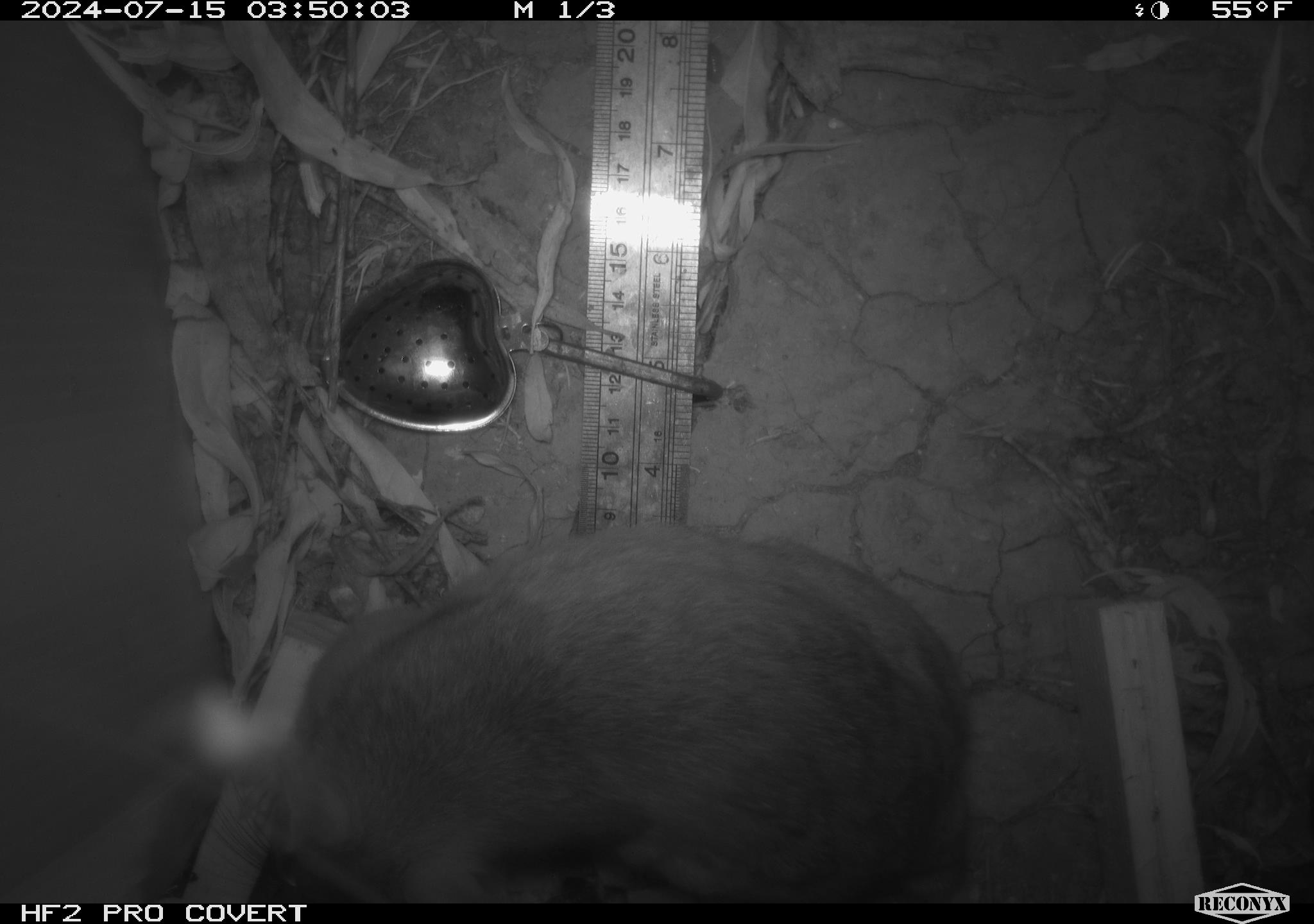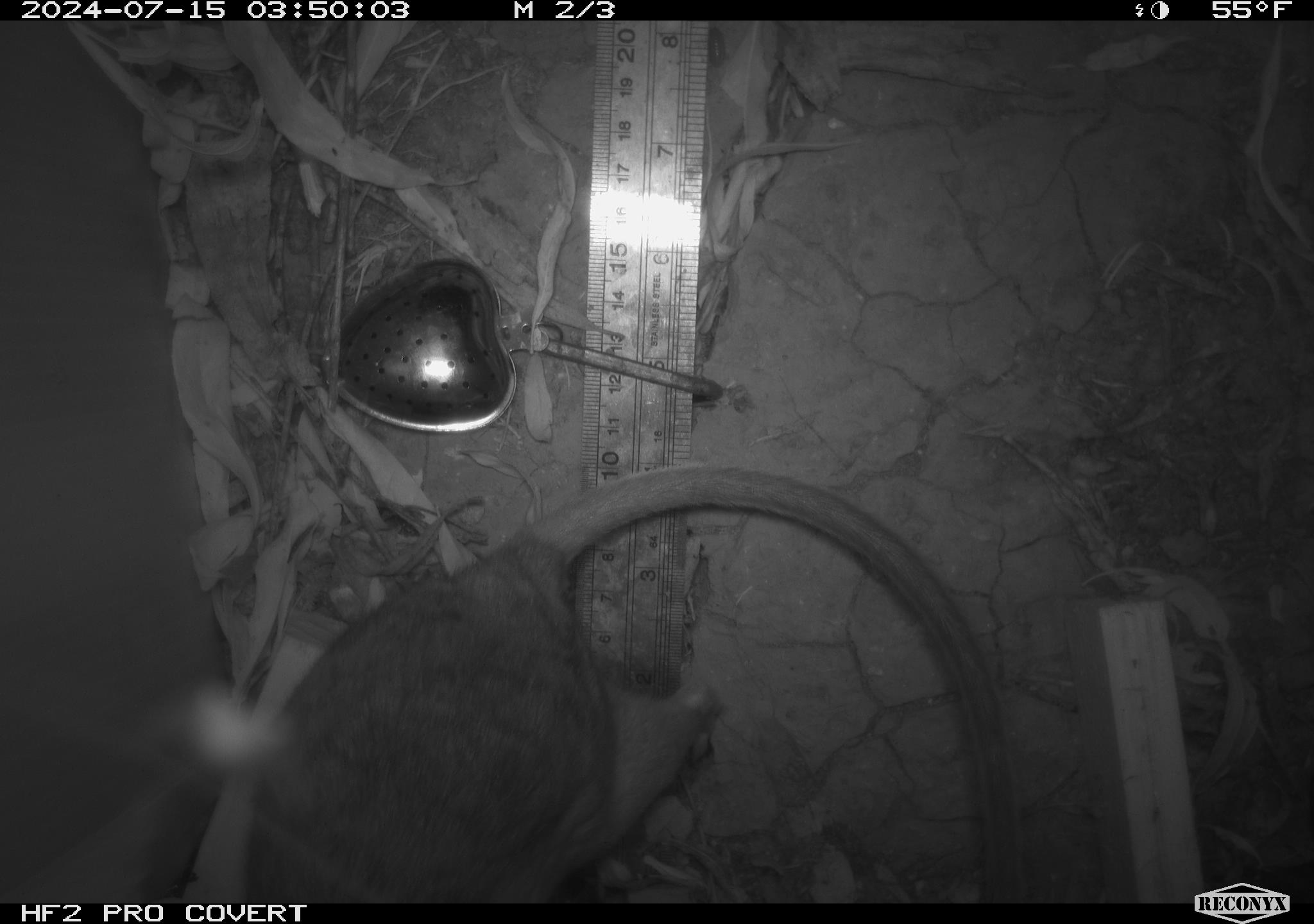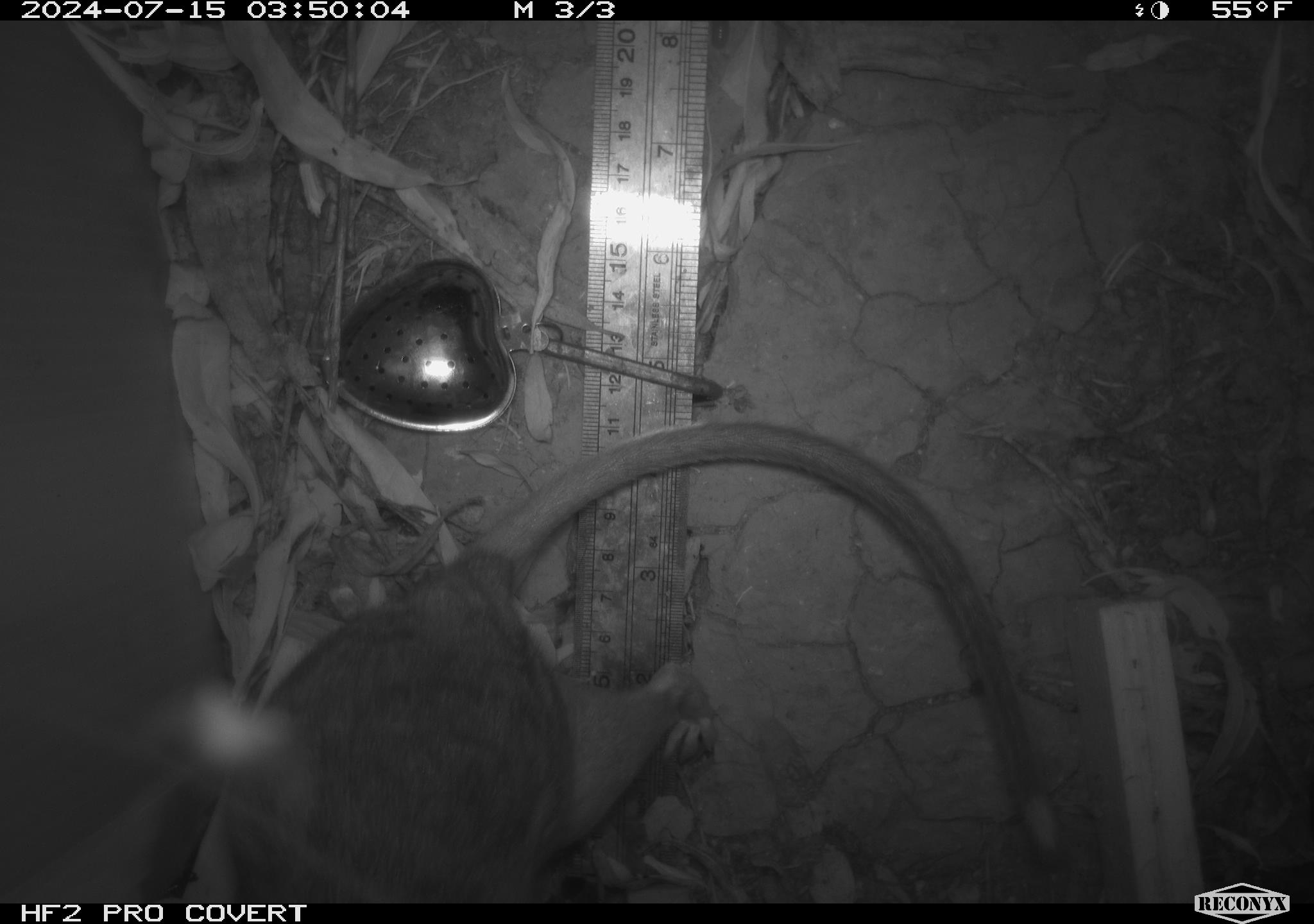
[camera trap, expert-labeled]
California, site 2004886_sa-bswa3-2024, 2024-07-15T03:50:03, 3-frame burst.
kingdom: Animalia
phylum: Chordata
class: Mammalia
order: Rodentia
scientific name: Rodentia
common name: woodrat or rat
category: woodrat or rat species